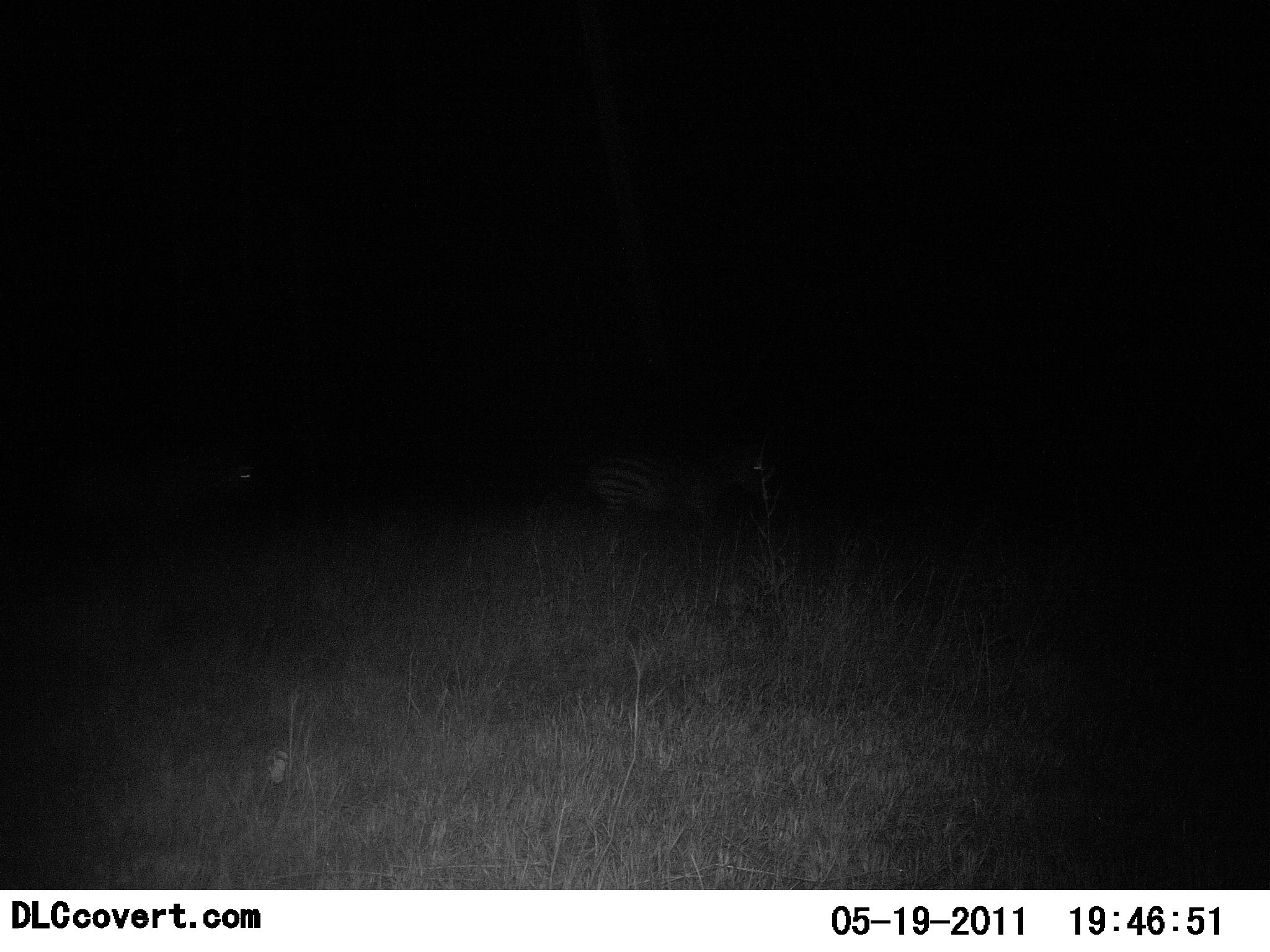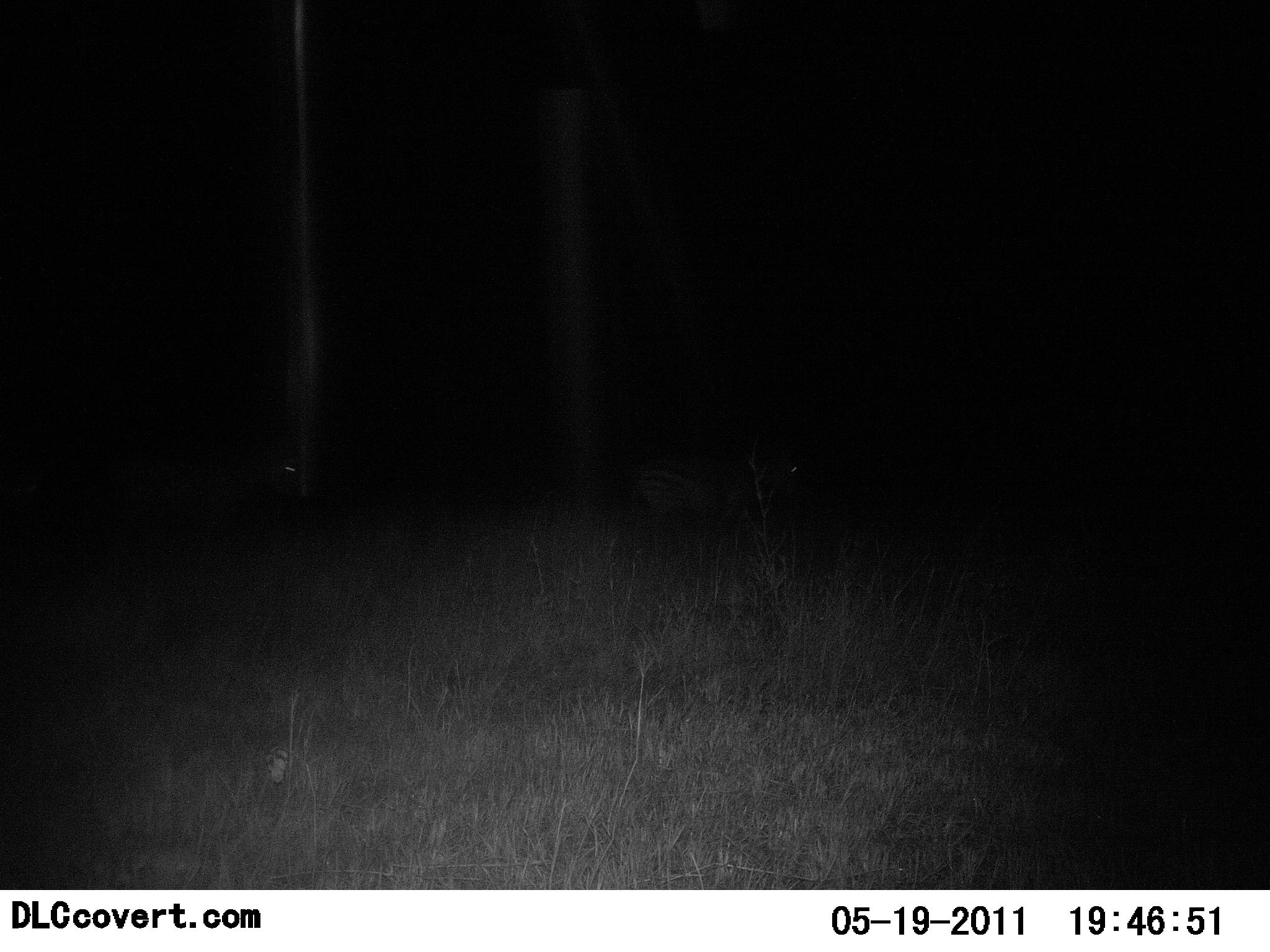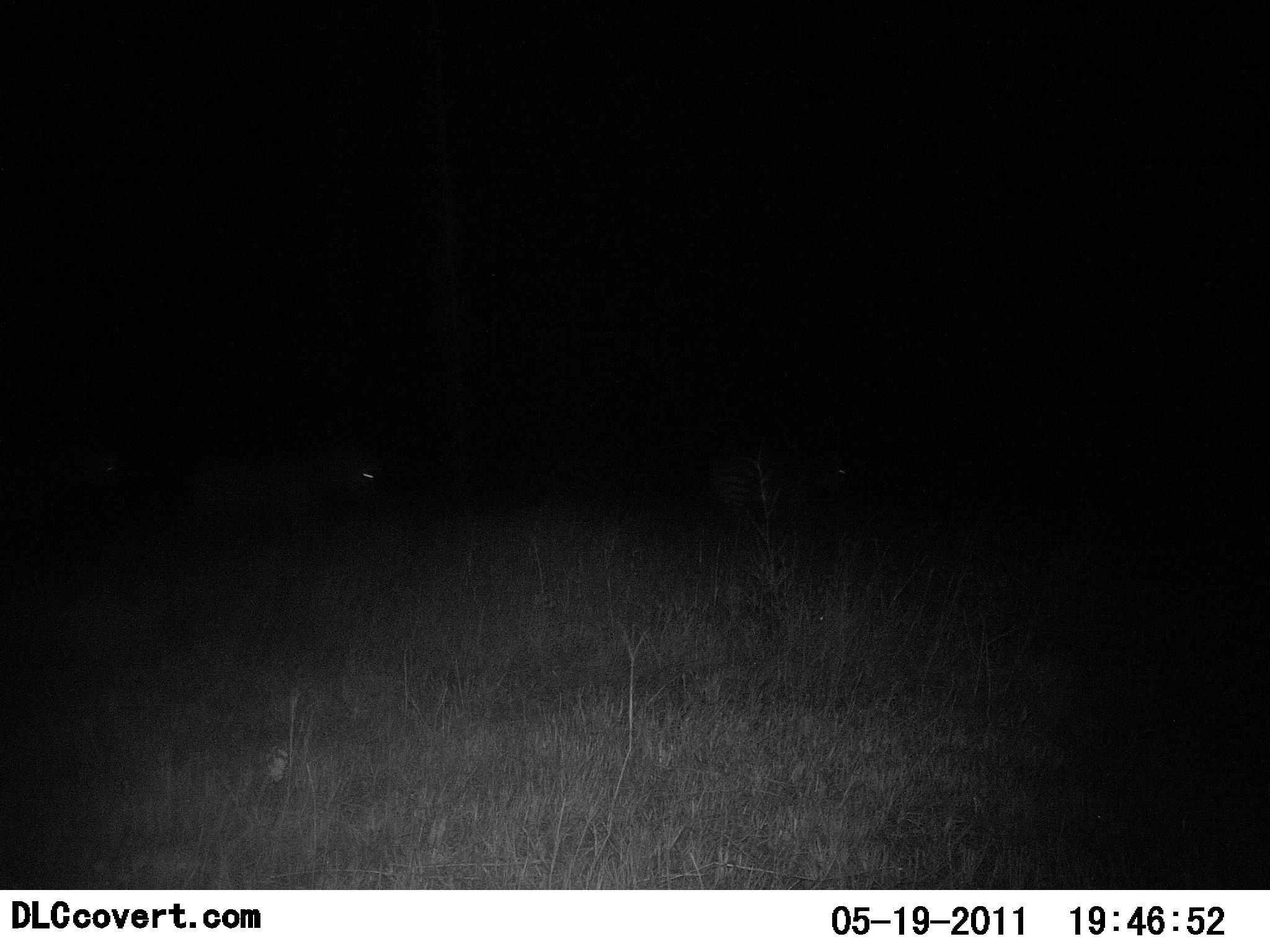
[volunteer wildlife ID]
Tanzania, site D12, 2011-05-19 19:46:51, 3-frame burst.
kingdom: Animalia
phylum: Chordata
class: Mammalia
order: Perissodactyla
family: Equidae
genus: Equus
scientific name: Equus quagga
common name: plains zebra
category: zebra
Zebra (plains zebra) (Equus quagga), count 3. Behavior (volunteer vote fractions): standing 17%, resting 0%, moving 92%, interacting 0%. Young present (vote fraction): 0%. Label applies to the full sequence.